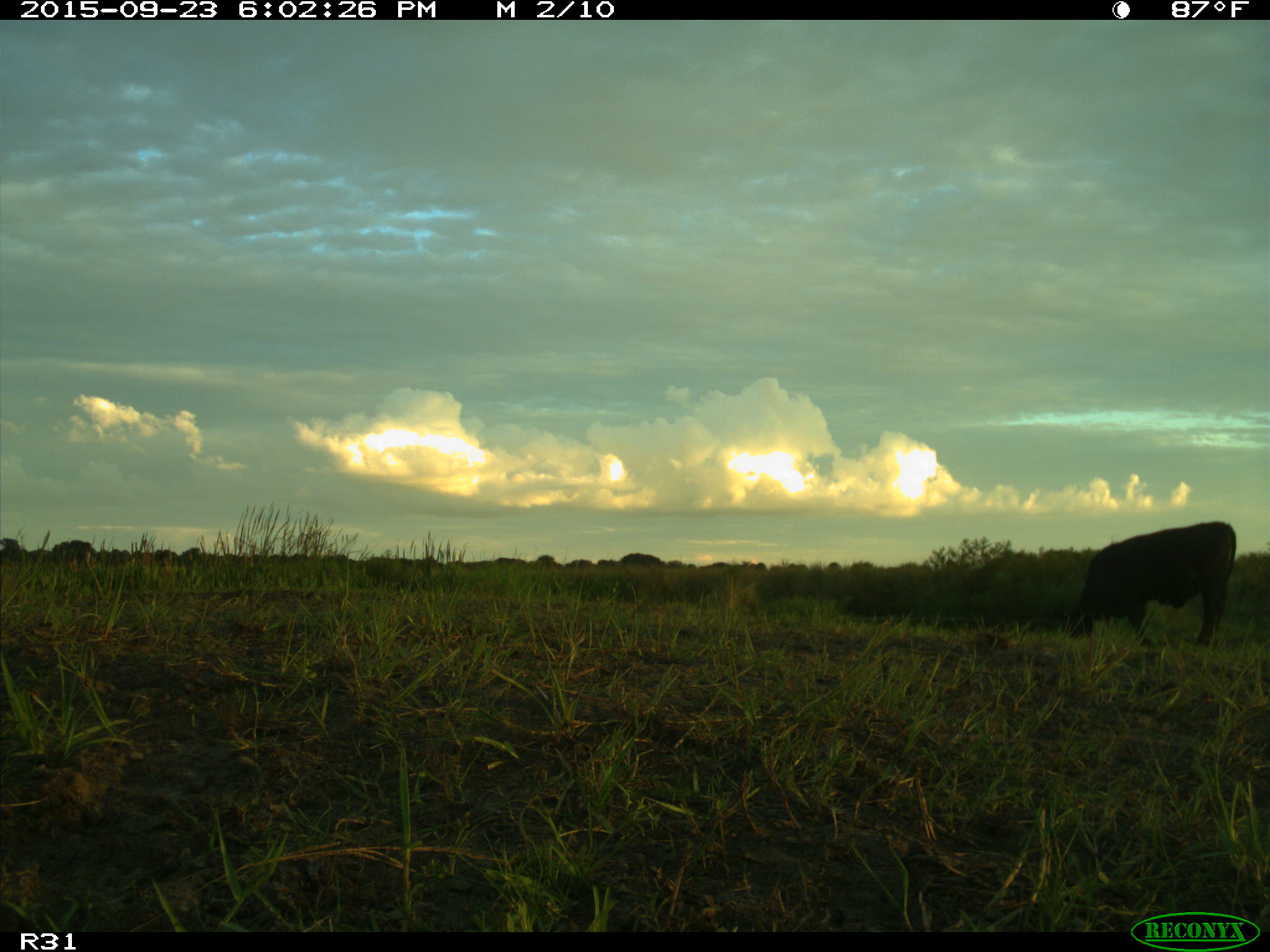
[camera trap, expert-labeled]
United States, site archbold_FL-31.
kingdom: Animalia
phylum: Chordata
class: Mammalia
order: Artiodactyla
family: Bovidae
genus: Bos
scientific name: Bos taurus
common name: domestic cow